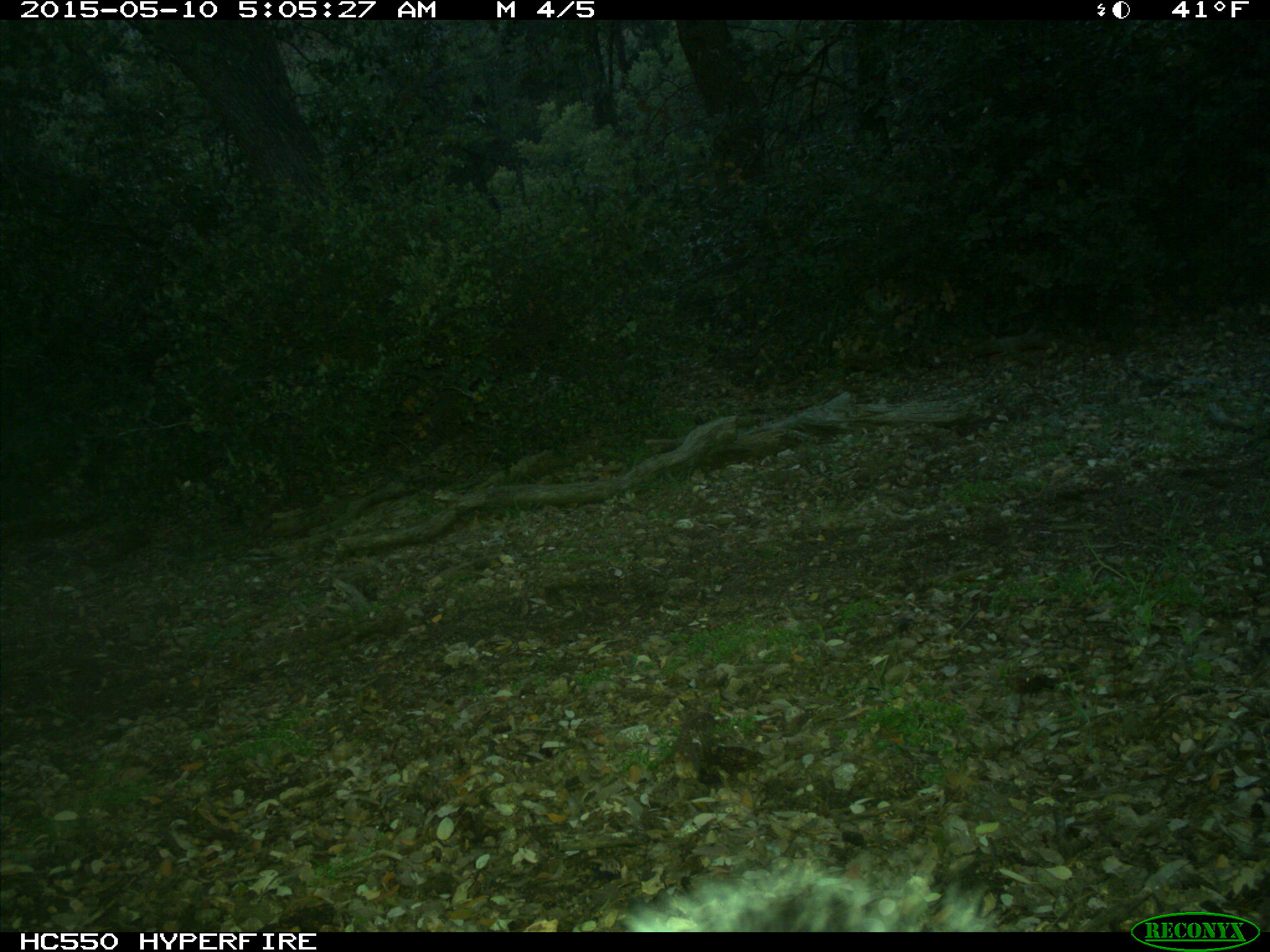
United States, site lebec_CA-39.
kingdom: Animalia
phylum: Chordata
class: Mammalia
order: Rodentia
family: Sciuridae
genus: Sciurus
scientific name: Sciurus carolinensis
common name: eastern gray squirrel